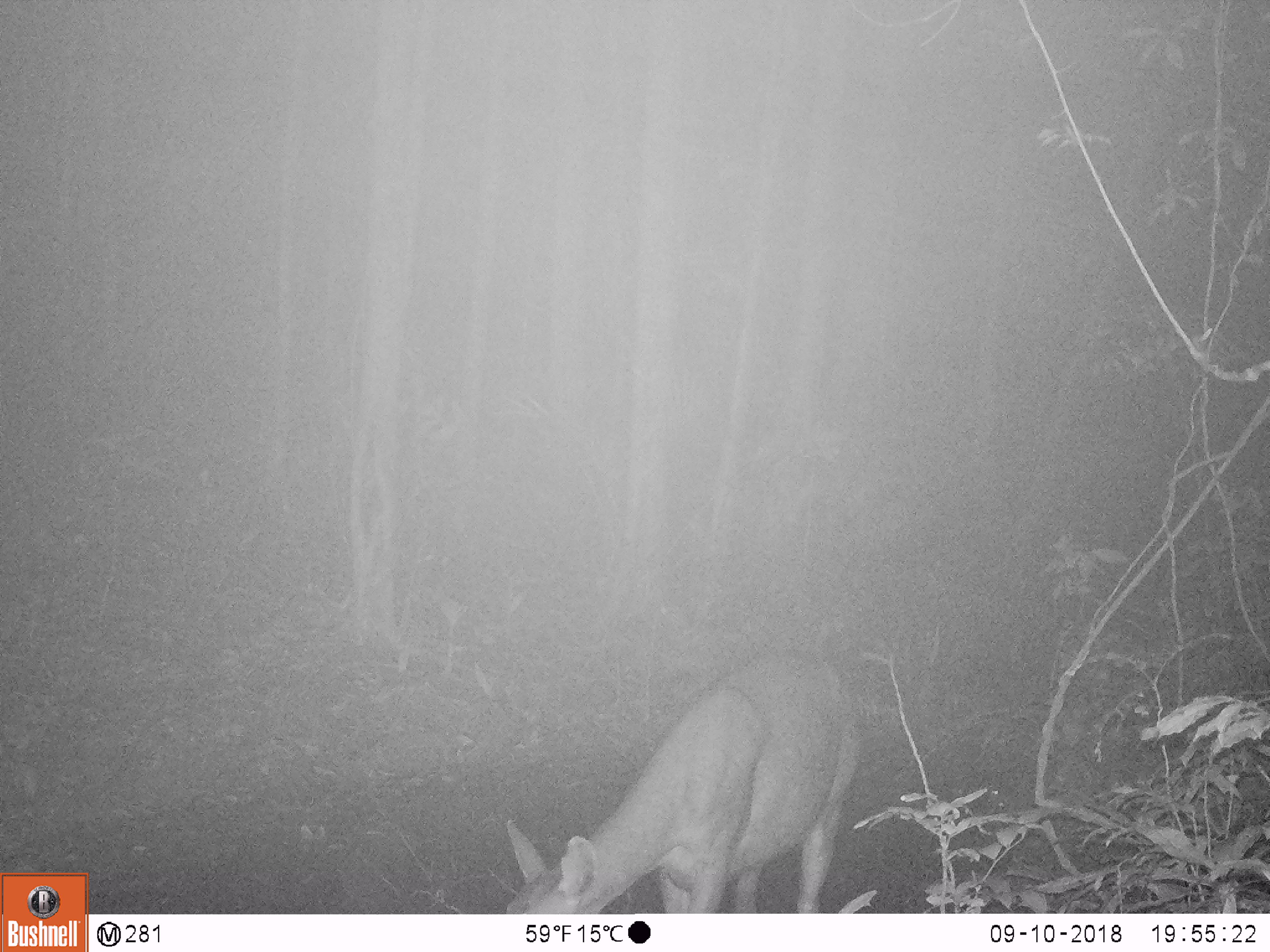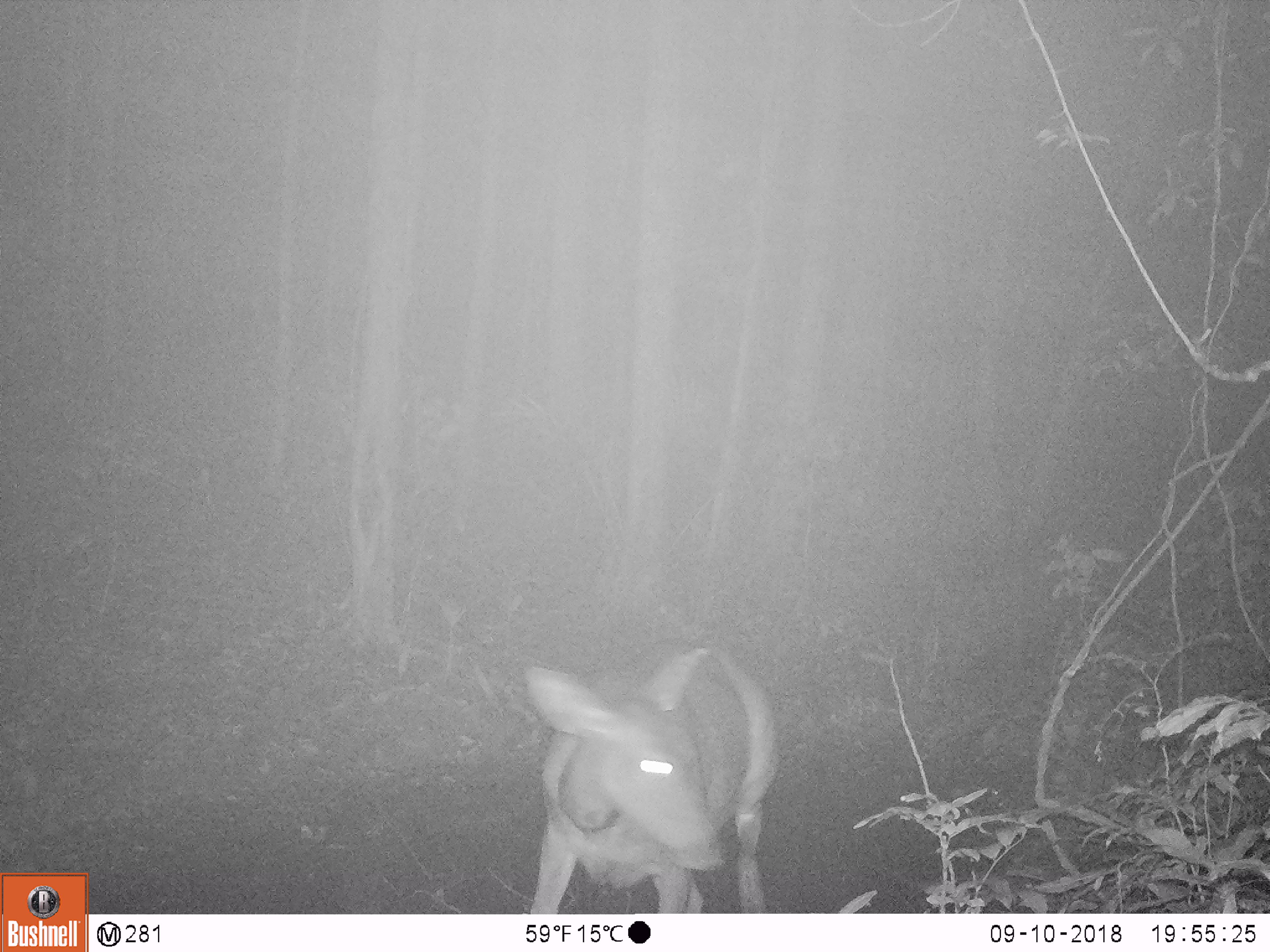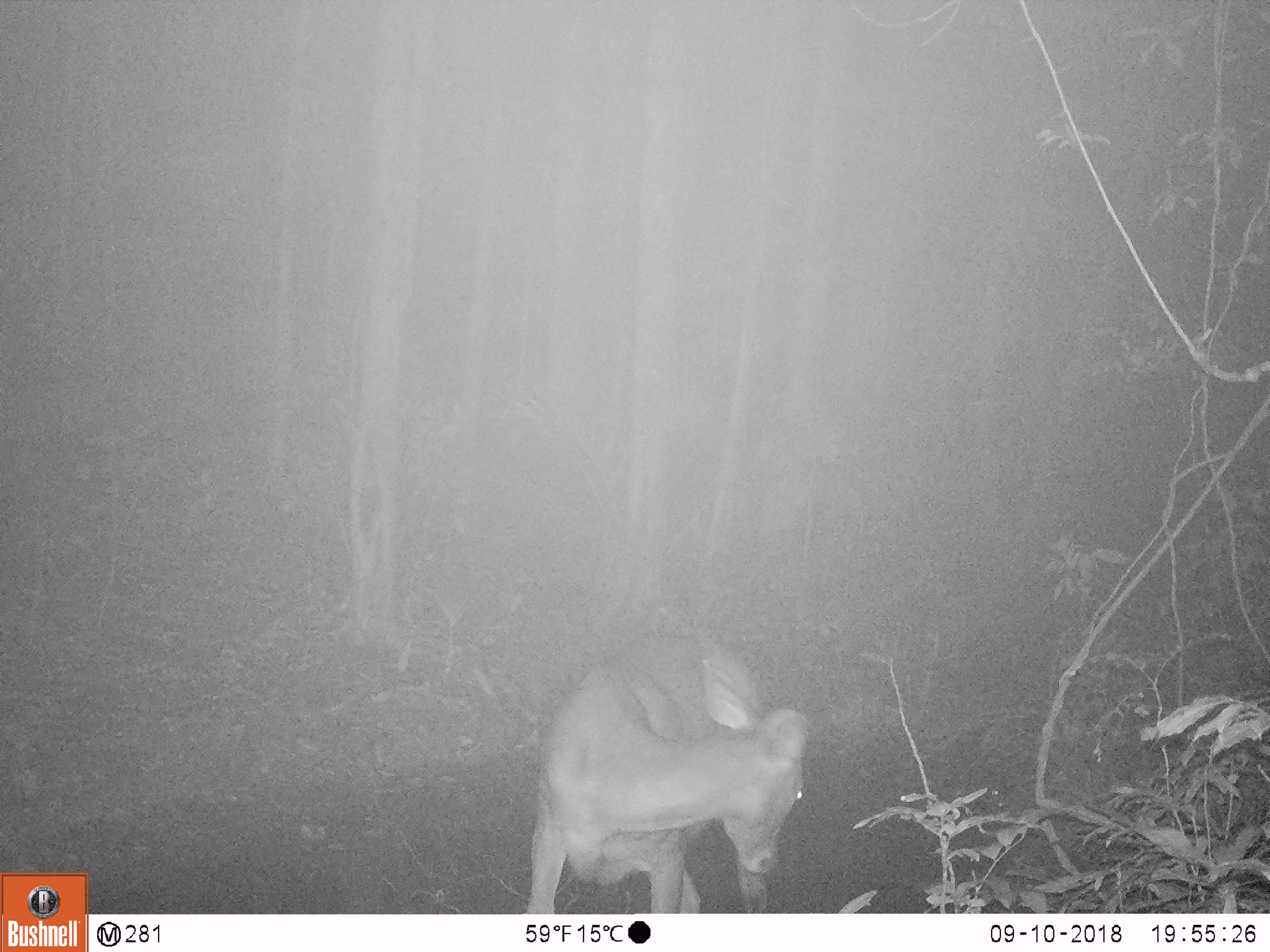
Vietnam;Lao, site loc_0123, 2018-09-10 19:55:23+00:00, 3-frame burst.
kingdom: Animalia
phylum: Chordata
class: Mammalia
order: Artiodactyla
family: Cervidae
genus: Rusa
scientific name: Rusa unicolor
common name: sambar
Sambar (Rusa unicolor). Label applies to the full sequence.